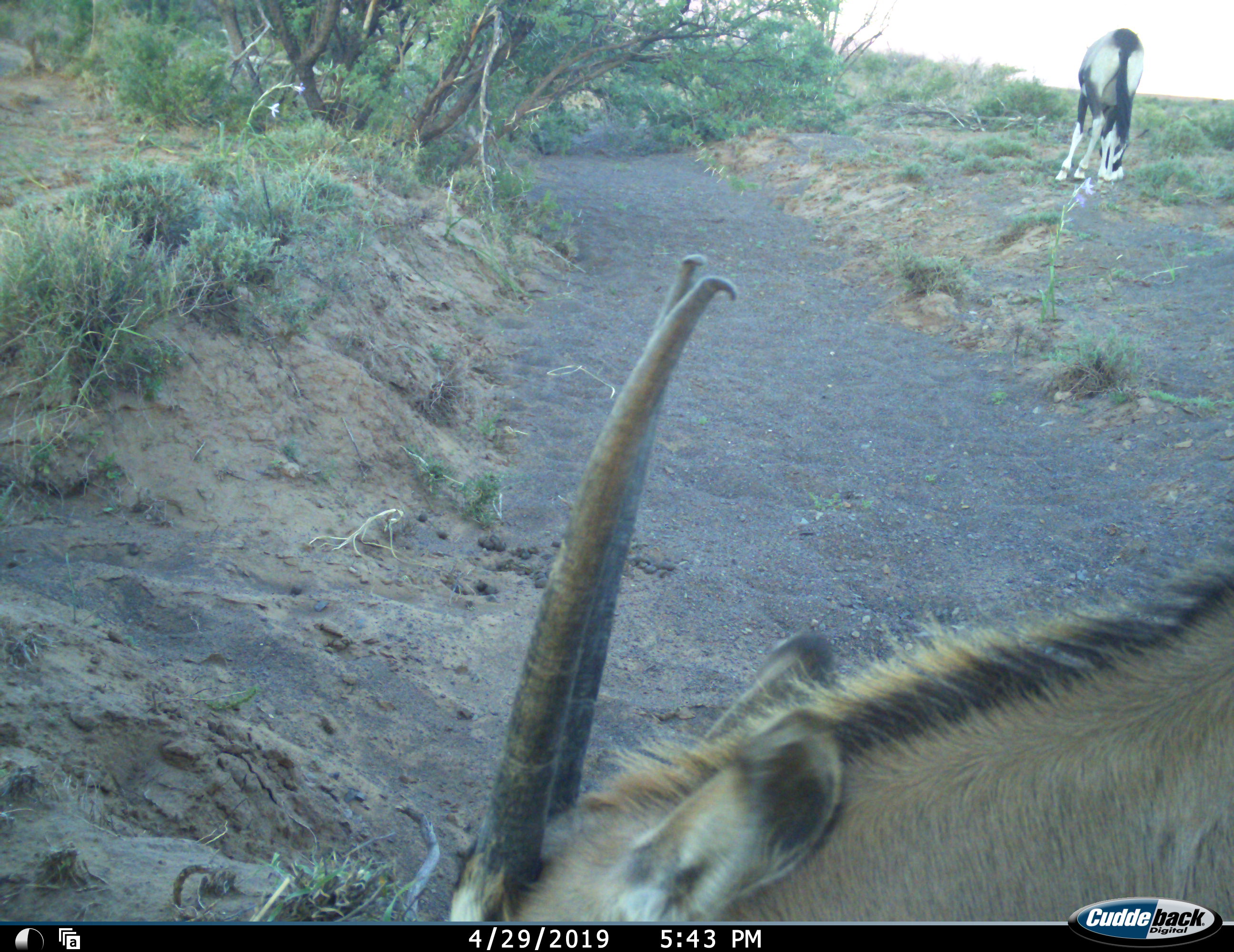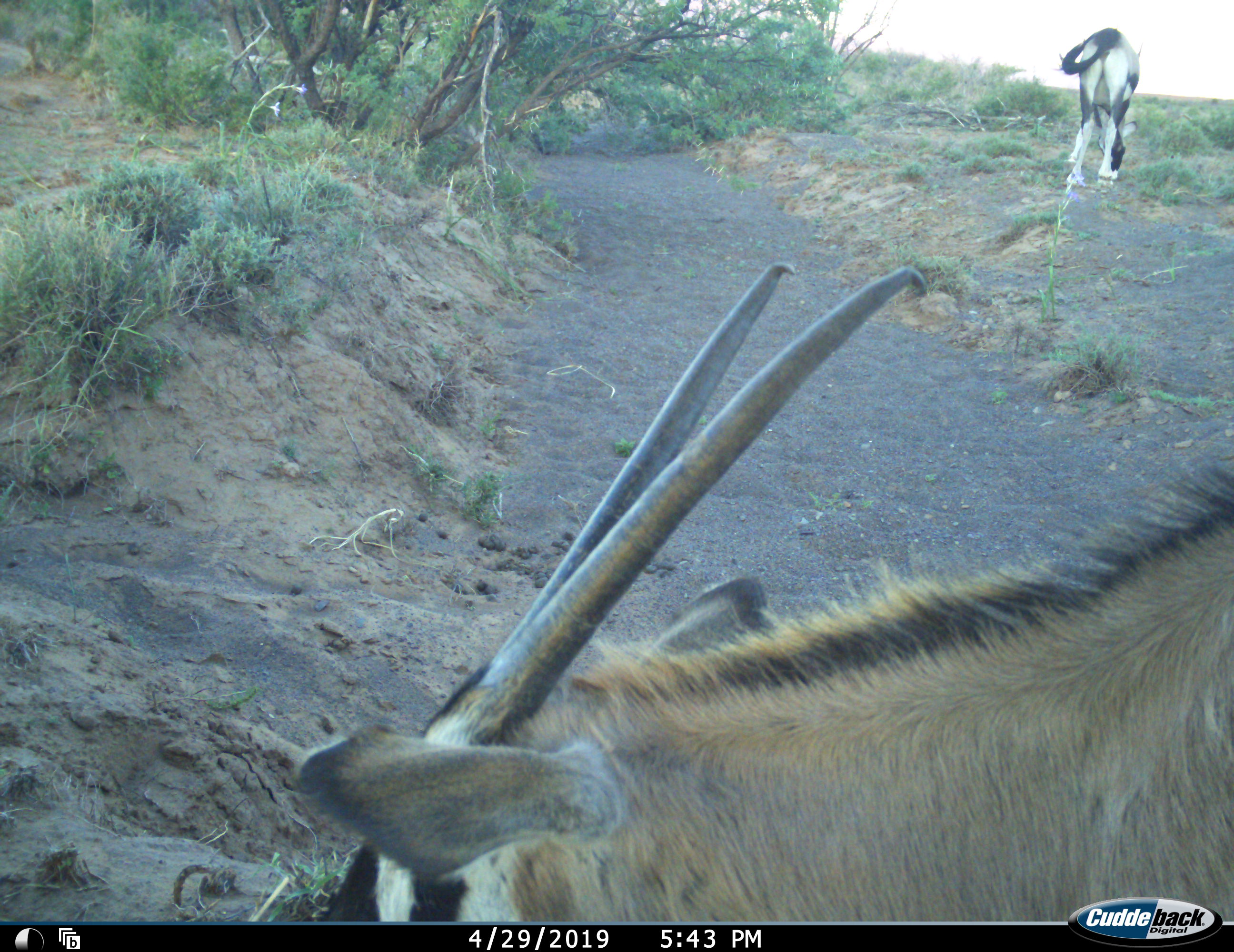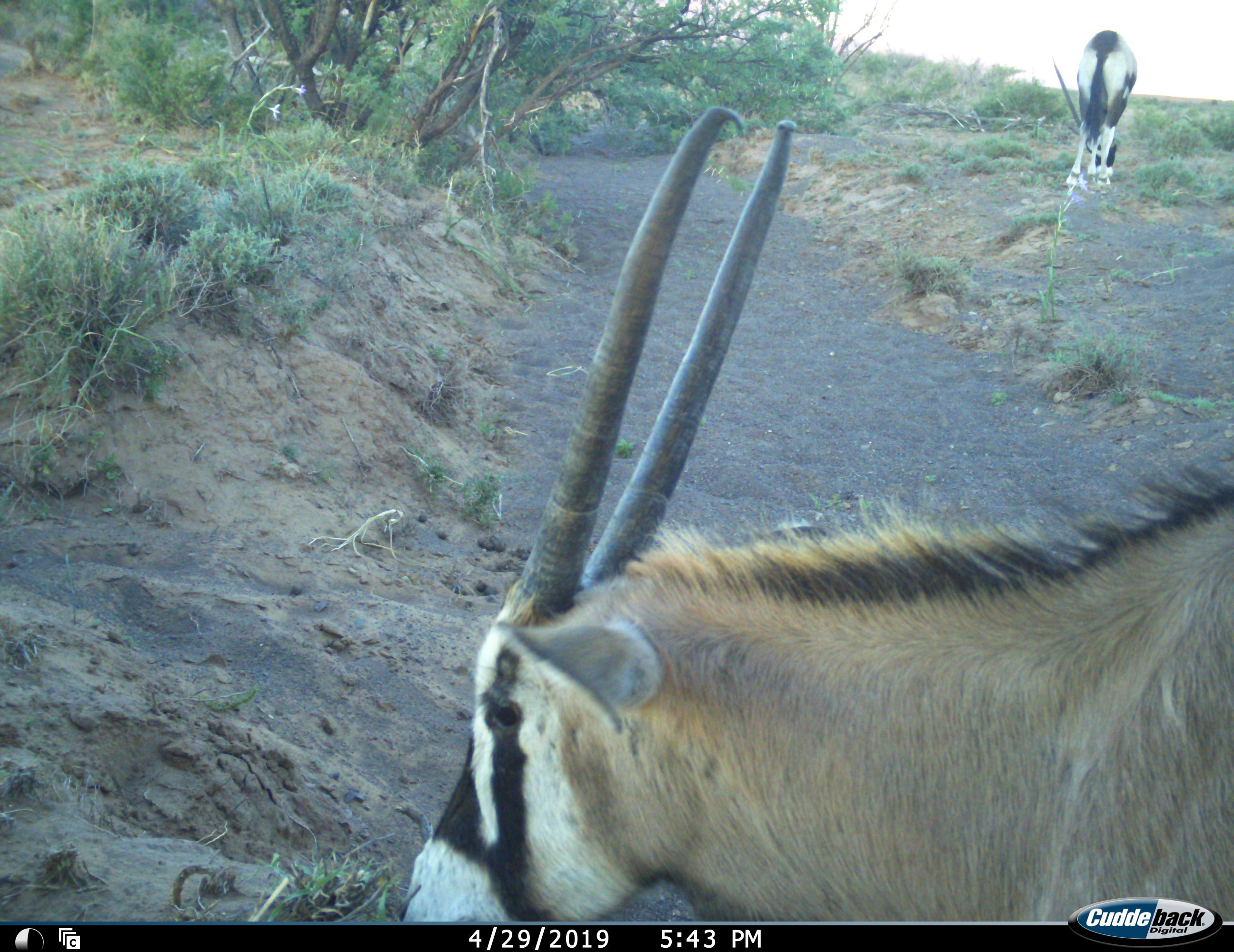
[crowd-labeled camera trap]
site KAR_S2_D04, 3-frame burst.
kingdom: Animalia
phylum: Chordata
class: Mammalia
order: Artiodactyla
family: Bovidae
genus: Oryx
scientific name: Oryx gazella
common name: gemsbok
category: oryx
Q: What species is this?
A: Oryx (gemsbok) (Oryx gazella).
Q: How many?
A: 2.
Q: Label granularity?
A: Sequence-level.